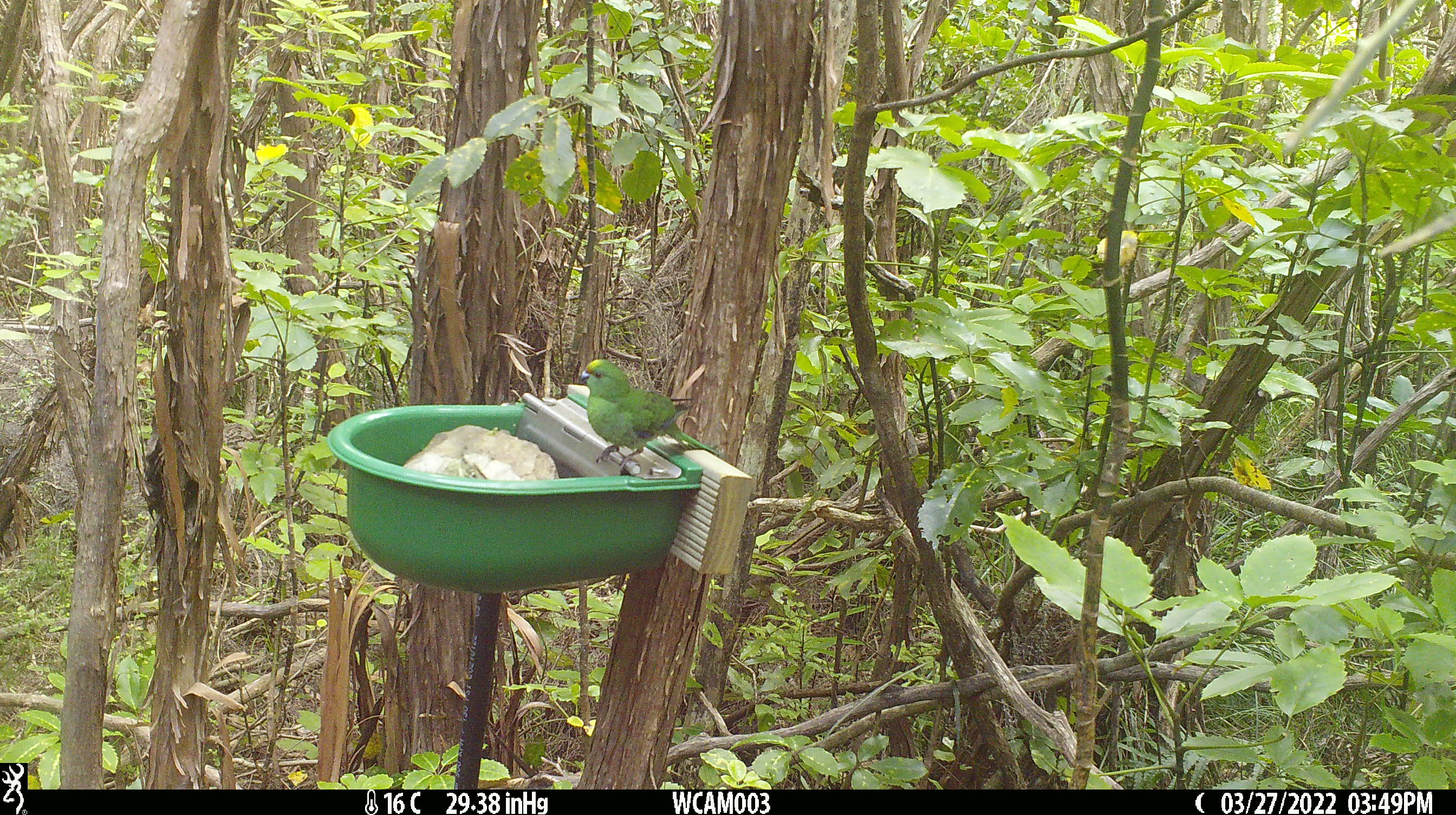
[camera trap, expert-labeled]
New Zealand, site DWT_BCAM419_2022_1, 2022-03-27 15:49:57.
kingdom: Animalia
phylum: Chordata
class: Aves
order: Psittaciformes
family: Psittaculidae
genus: Cyanoramphus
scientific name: Cyanoramphus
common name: parakeet